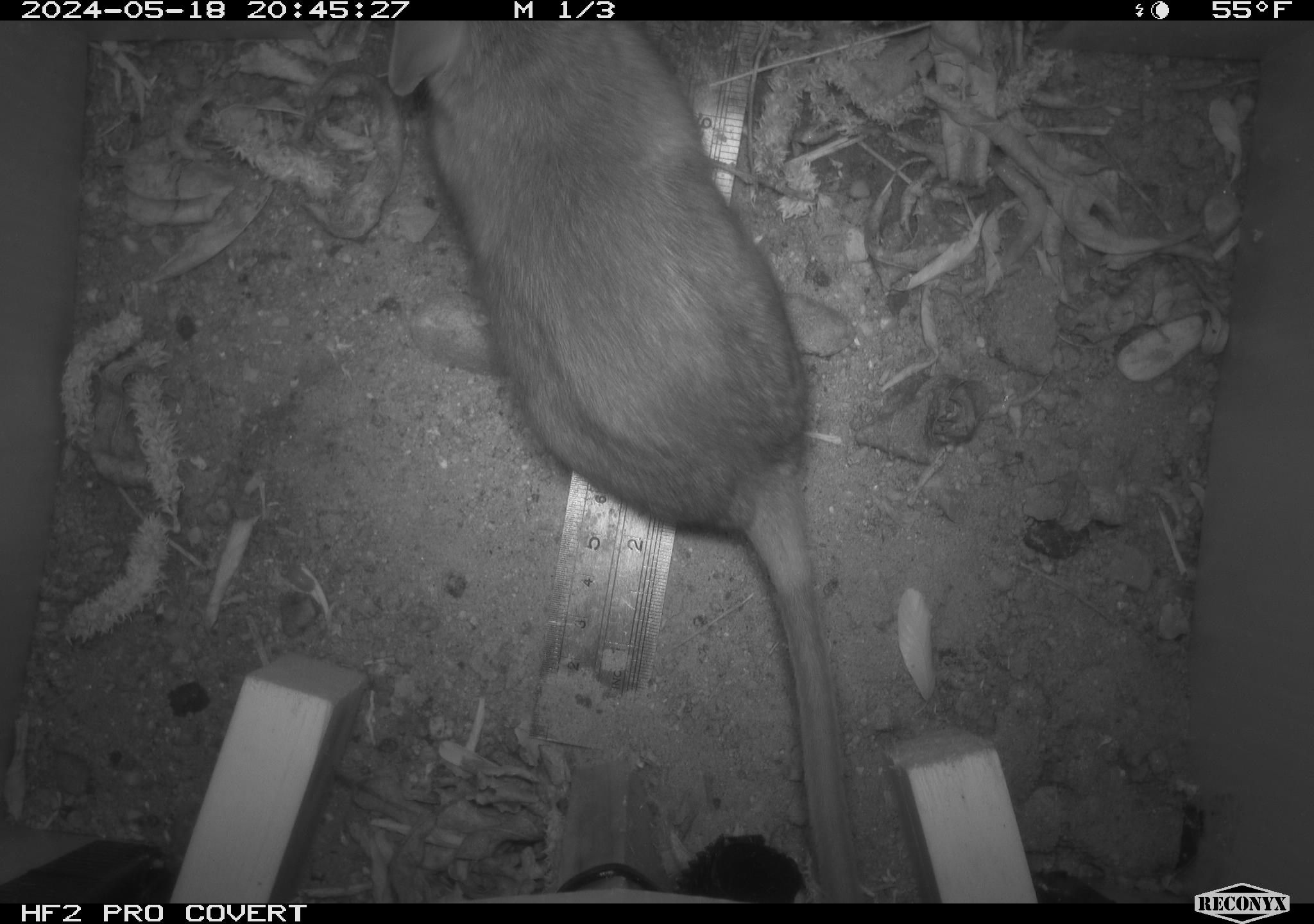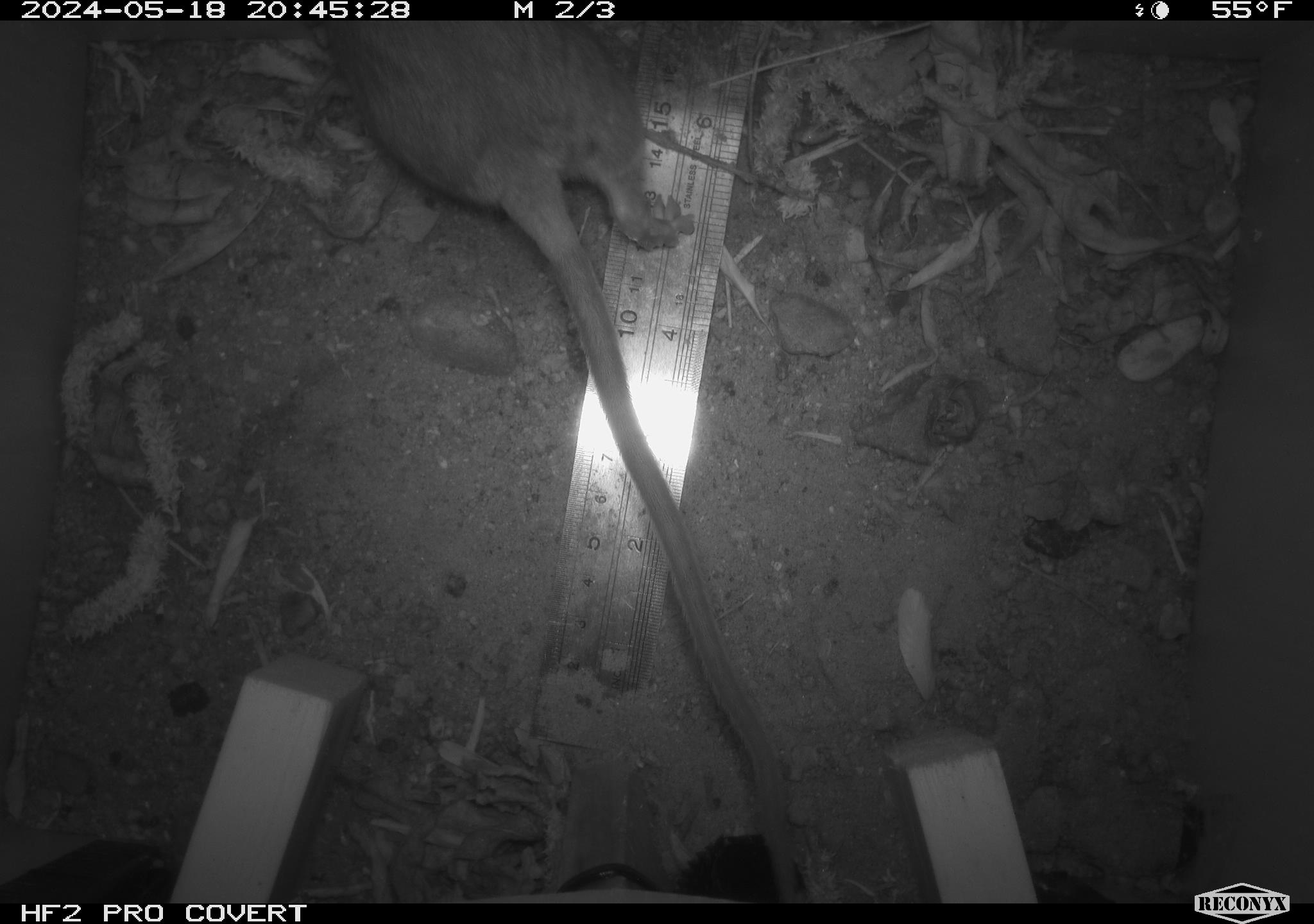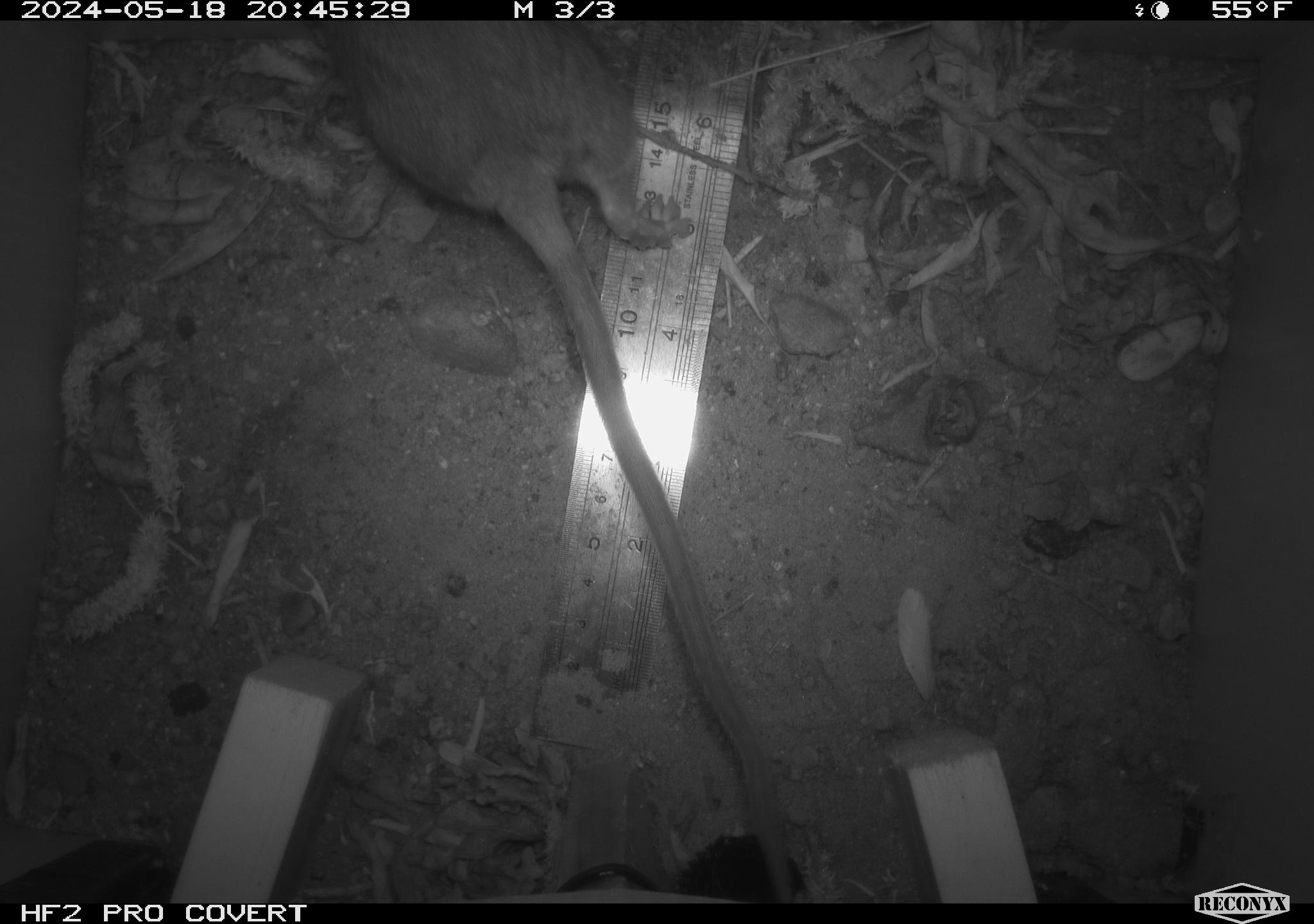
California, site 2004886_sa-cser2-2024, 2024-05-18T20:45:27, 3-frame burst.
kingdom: Animalia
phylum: Chordata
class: Mammalia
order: Rodentia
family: Muridae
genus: Rattus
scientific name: Rattus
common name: rat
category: rattus species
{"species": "rattus species (rat) (Rattus)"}